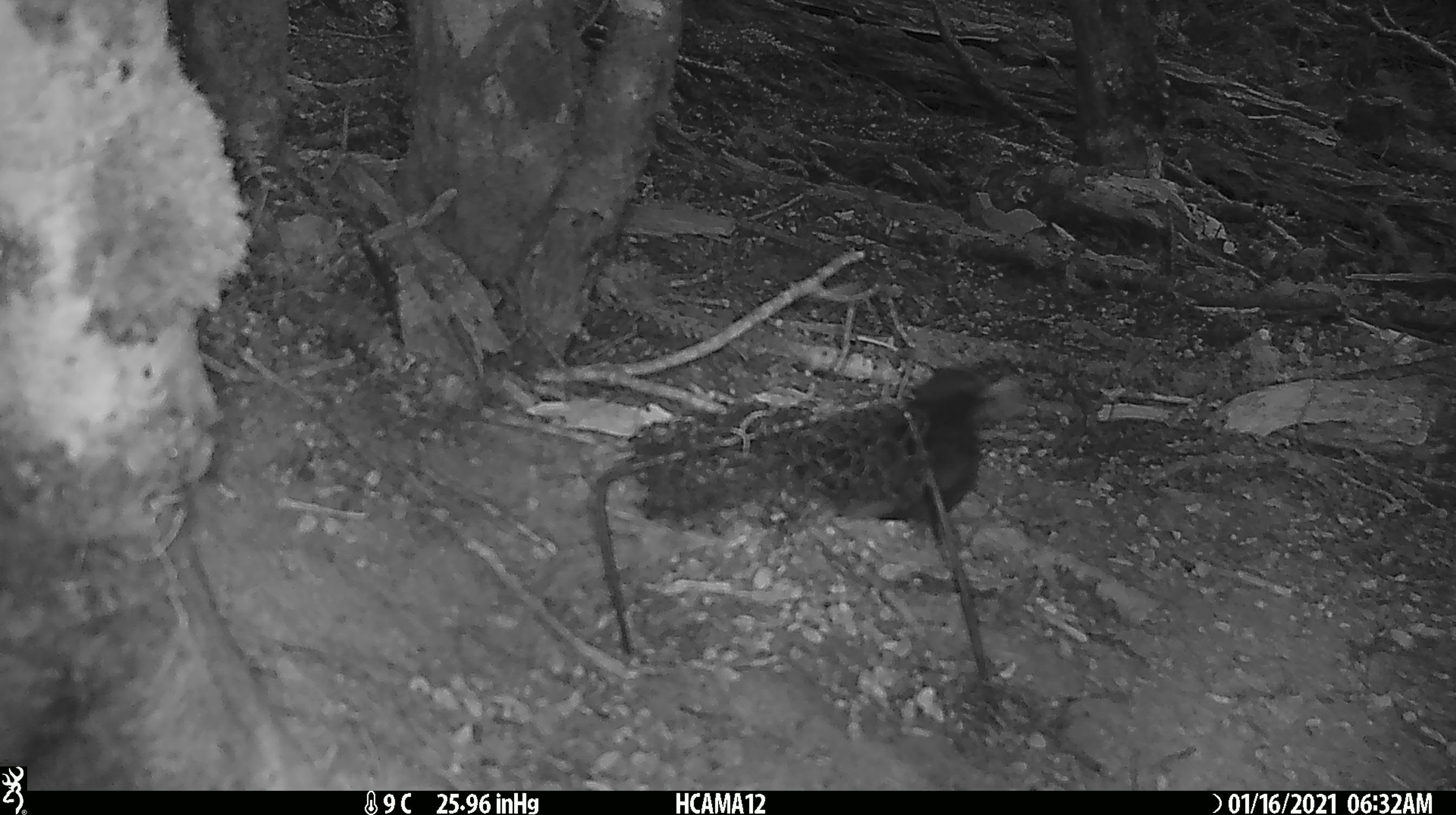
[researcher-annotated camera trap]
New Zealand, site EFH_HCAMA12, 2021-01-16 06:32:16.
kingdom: Animalia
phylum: Chordata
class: Aves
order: Passeriformes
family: Turdidae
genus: Turdus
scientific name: Turdus merula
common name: eurasian blackbird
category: blackbird